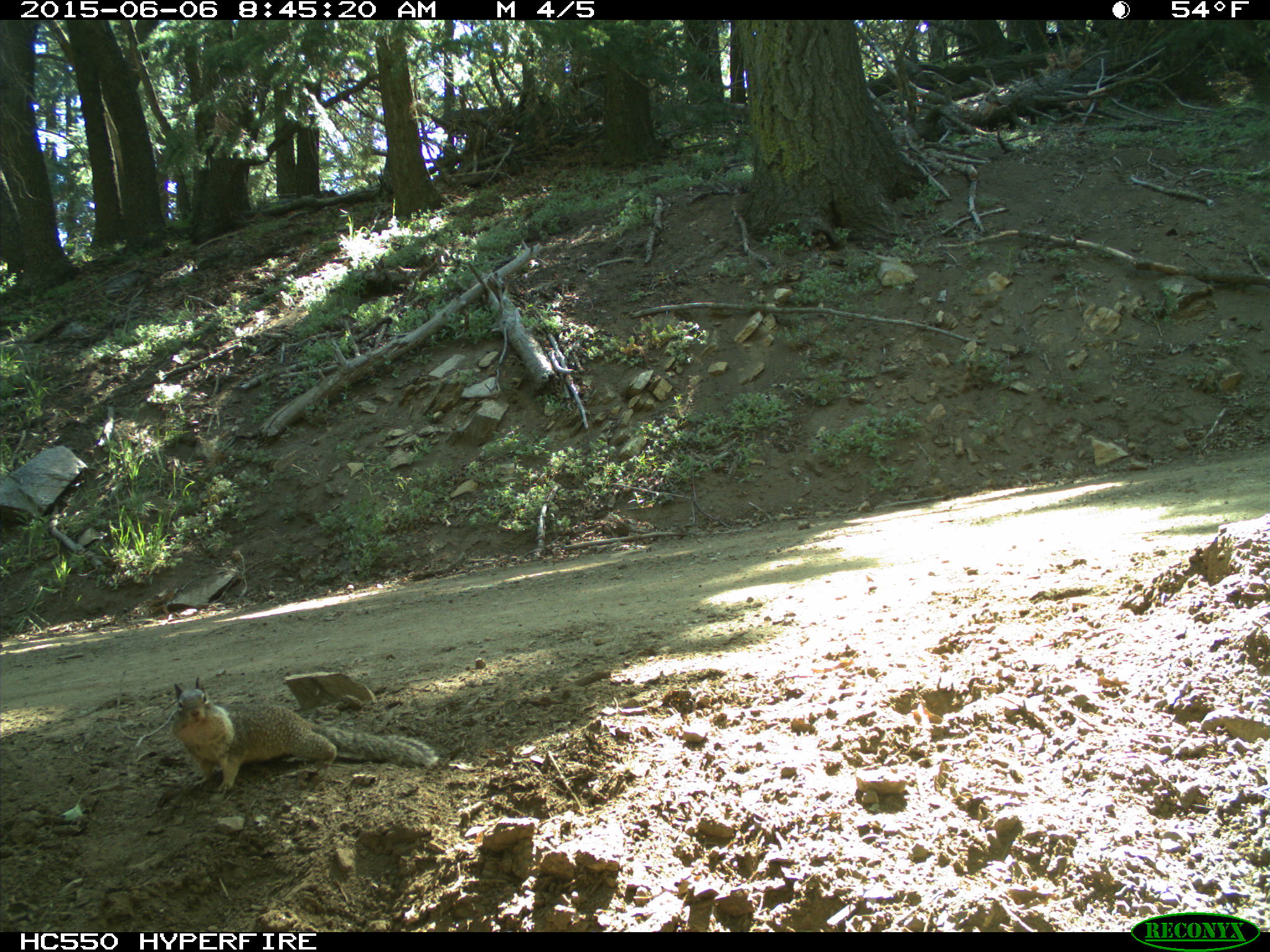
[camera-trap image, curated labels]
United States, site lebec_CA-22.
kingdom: Animalia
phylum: Chordata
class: Mammalia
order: Rodentia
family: Sciuridae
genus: Otospermophilus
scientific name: Otospermophilus beecheyi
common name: california ground squirrel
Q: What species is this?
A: Otospermophilus beecheyi (california ground squirrel).